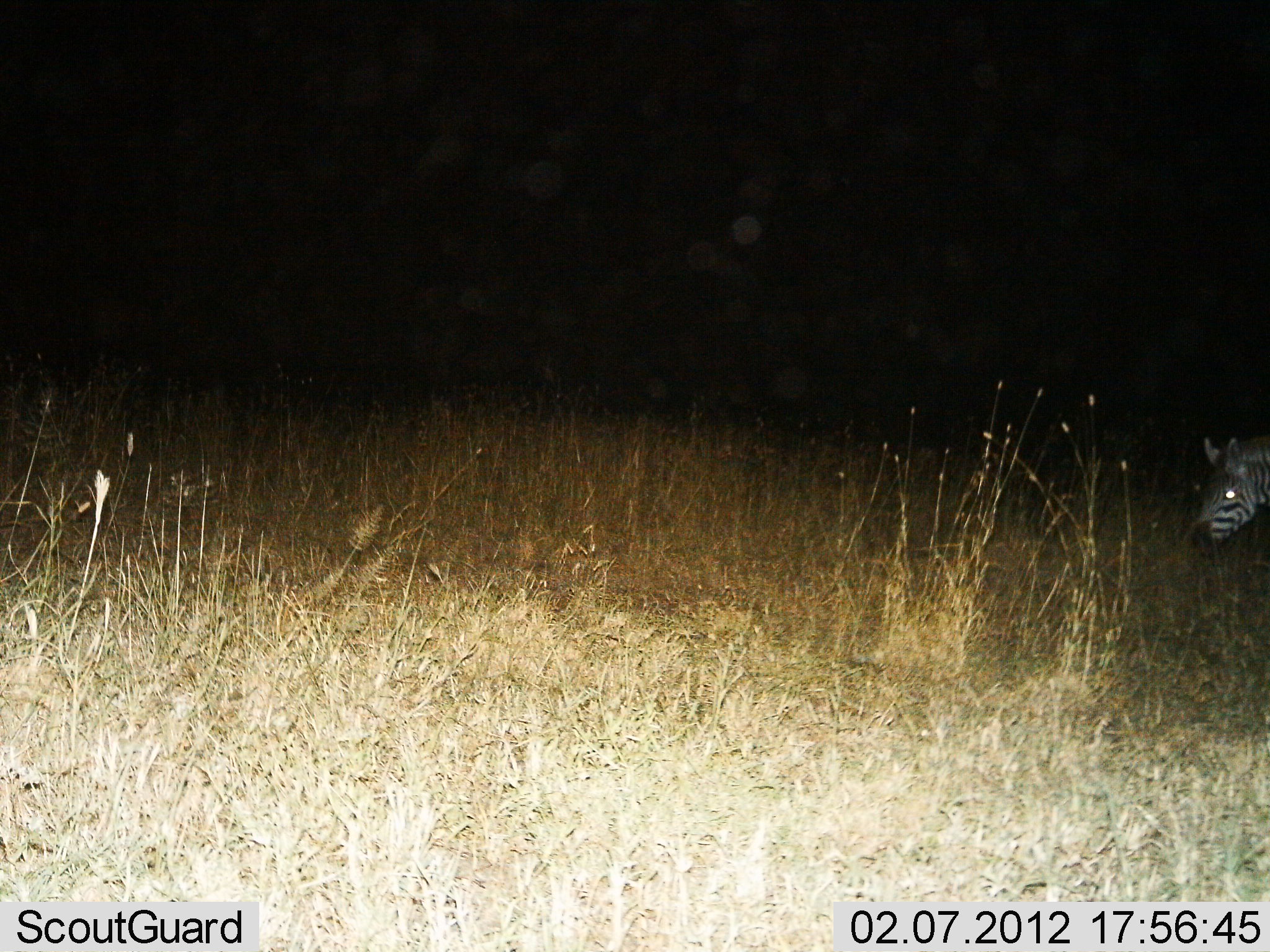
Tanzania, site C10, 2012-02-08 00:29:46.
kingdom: Animalia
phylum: Chordata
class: Mammalia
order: Perissodactyla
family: Equidae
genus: Equus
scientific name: Equus quagga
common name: plains zebra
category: zebra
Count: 1.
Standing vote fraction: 40%.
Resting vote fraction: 0%.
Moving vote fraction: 30%.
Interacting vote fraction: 0%.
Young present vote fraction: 0%.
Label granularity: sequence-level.